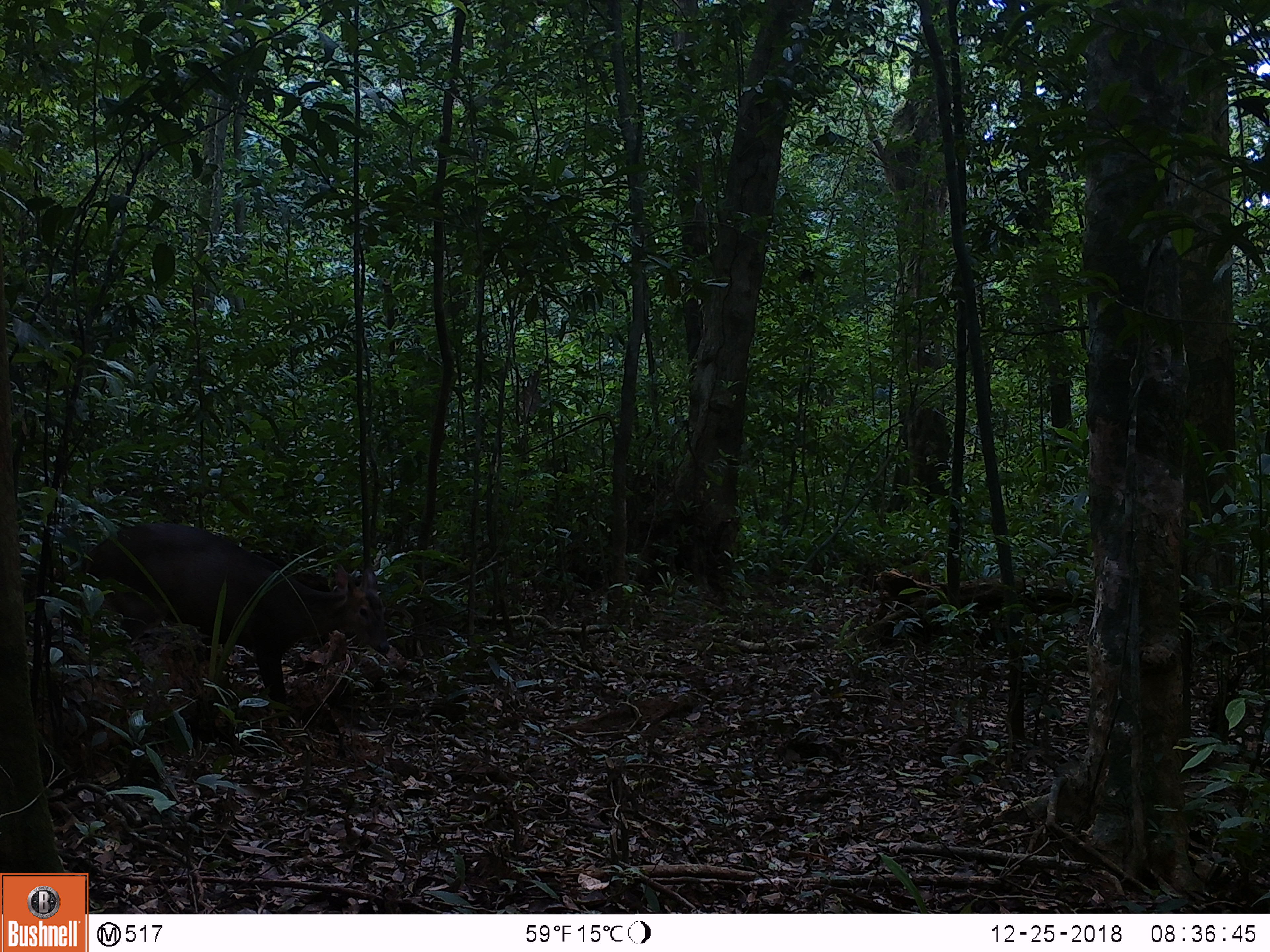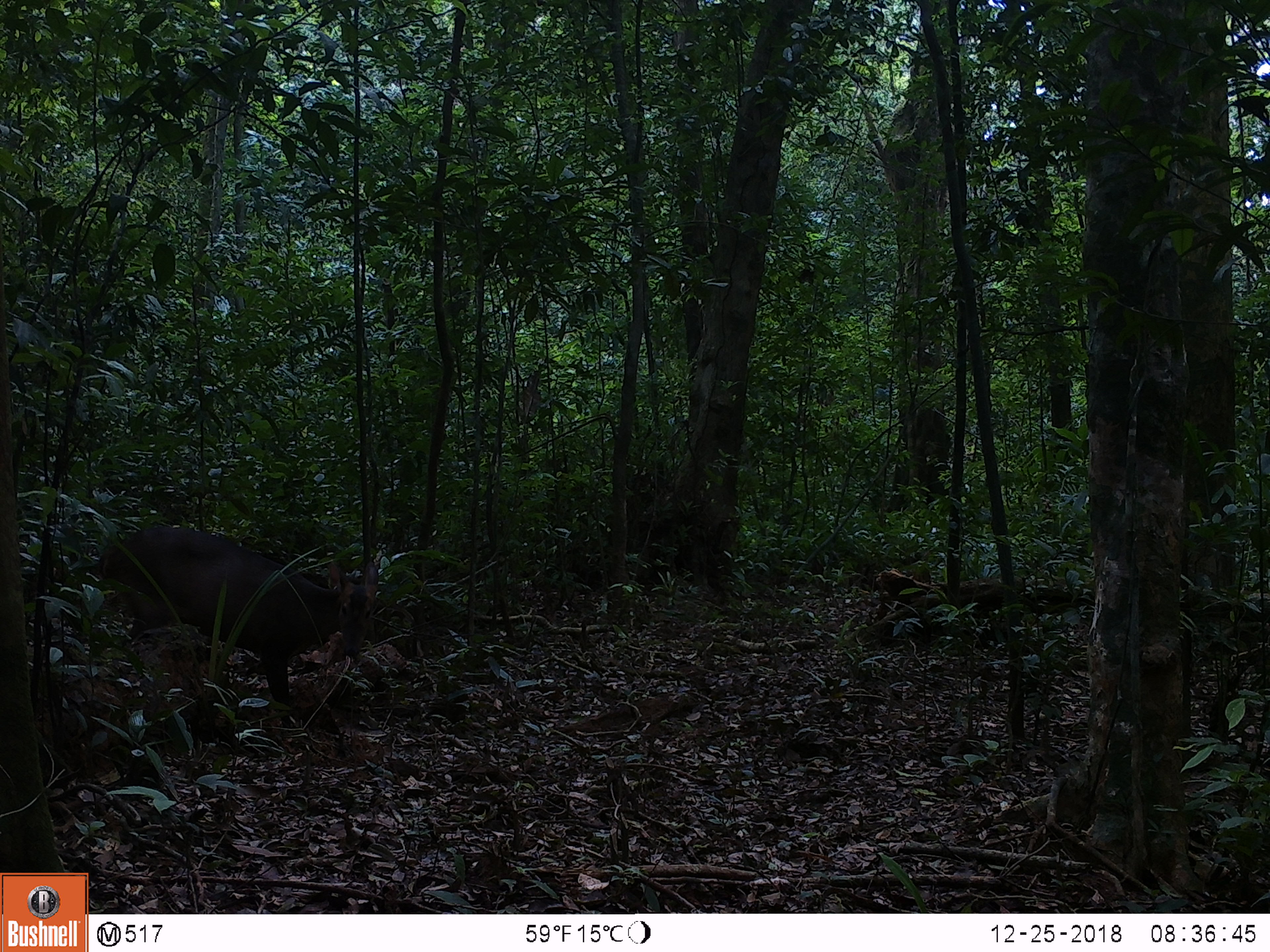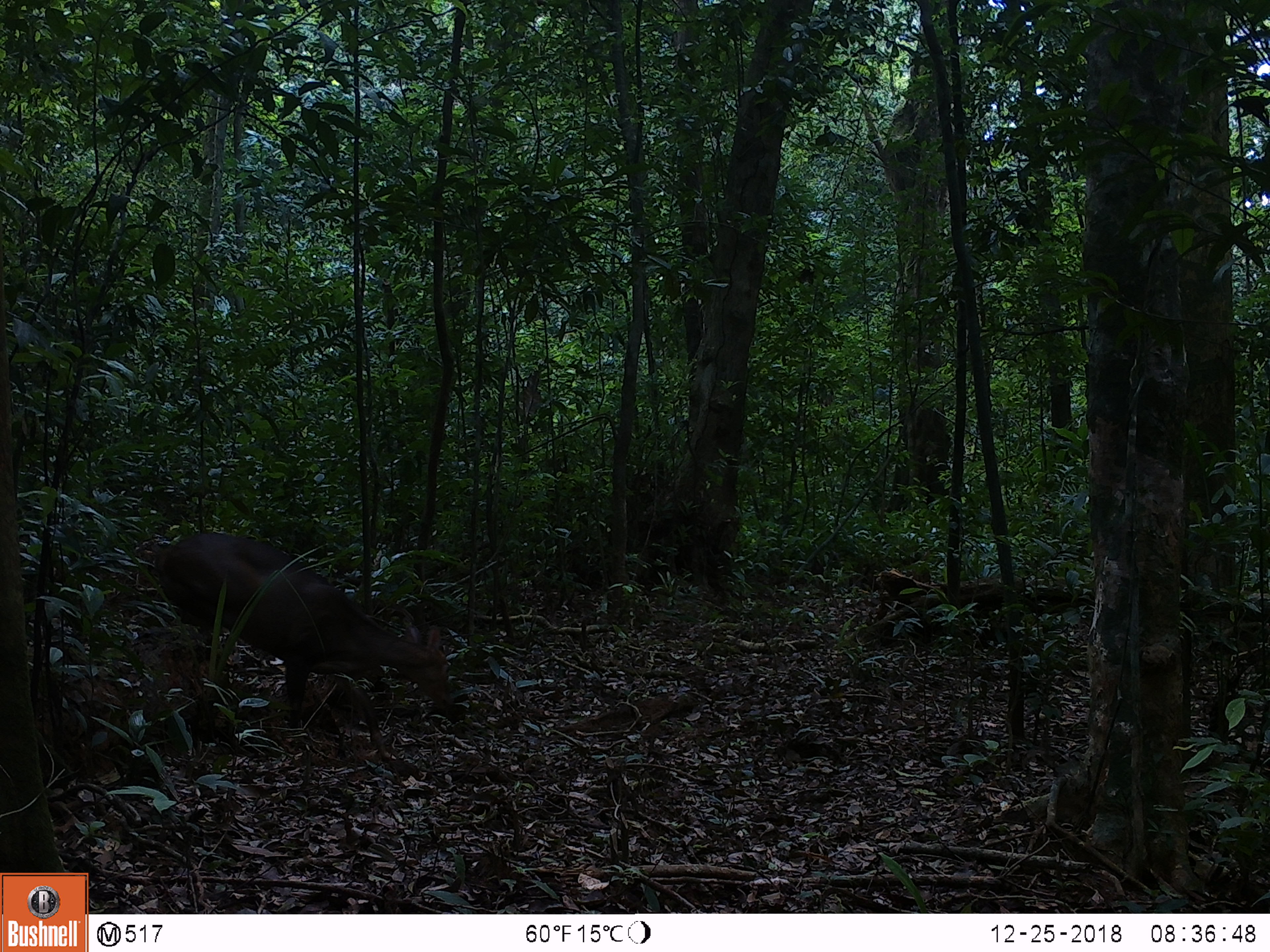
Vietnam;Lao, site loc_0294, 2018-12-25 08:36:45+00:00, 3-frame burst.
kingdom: Animalia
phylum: Chordata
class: Mammalia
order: Artiodactyla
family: Cervidae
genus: Muntiacus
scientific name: Muntiacus vuquangensis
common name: large-antlered muntjac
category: large antlered muntjac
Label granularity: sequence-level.